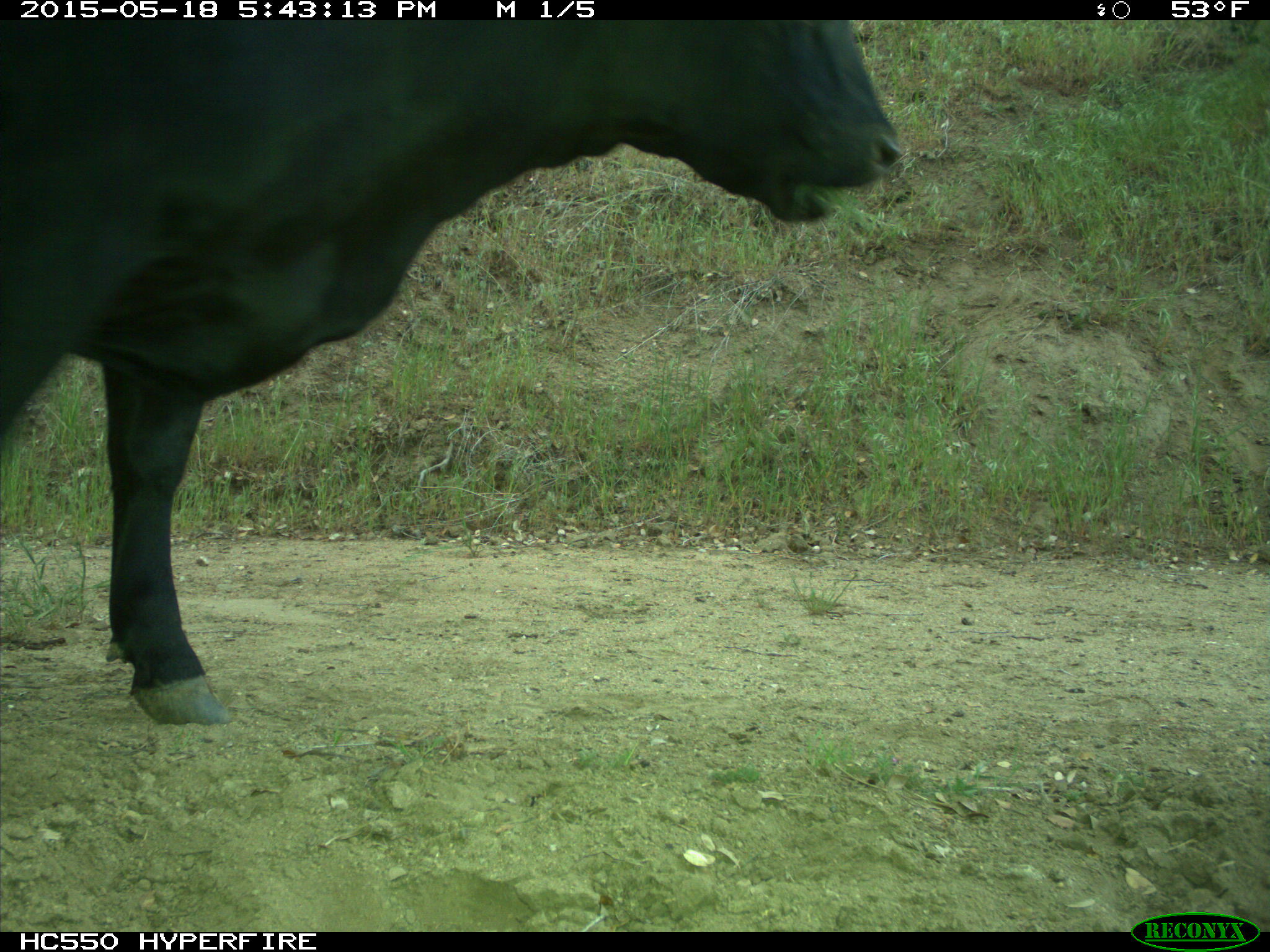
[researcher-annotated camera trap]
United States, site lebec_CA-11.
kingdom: Animalia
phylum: Chordata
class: Mammalia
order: Artiodactyla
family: Bovidae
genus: Bos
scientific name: Bos taurus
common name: domestic cow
Bos taurus (domestic cow).